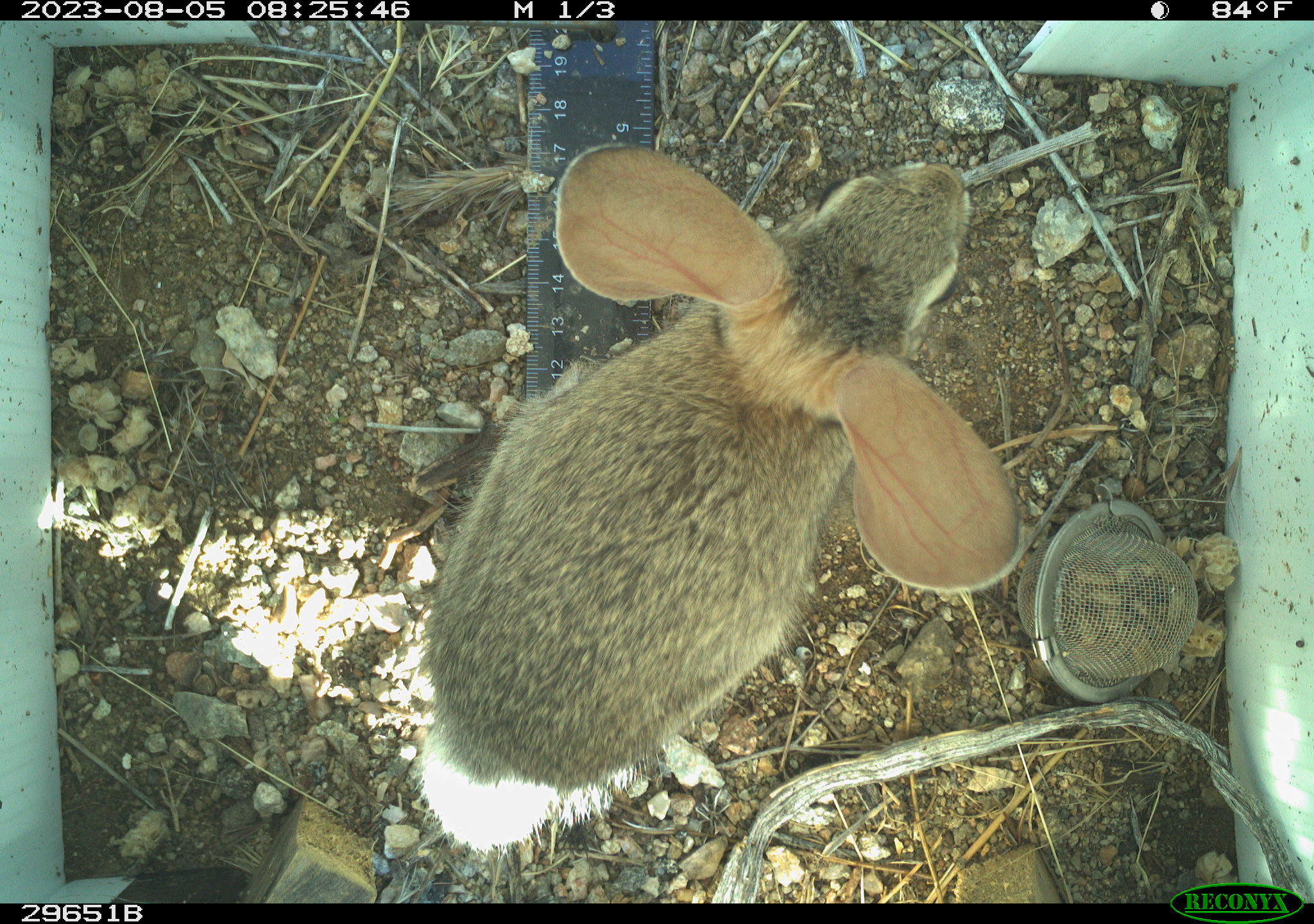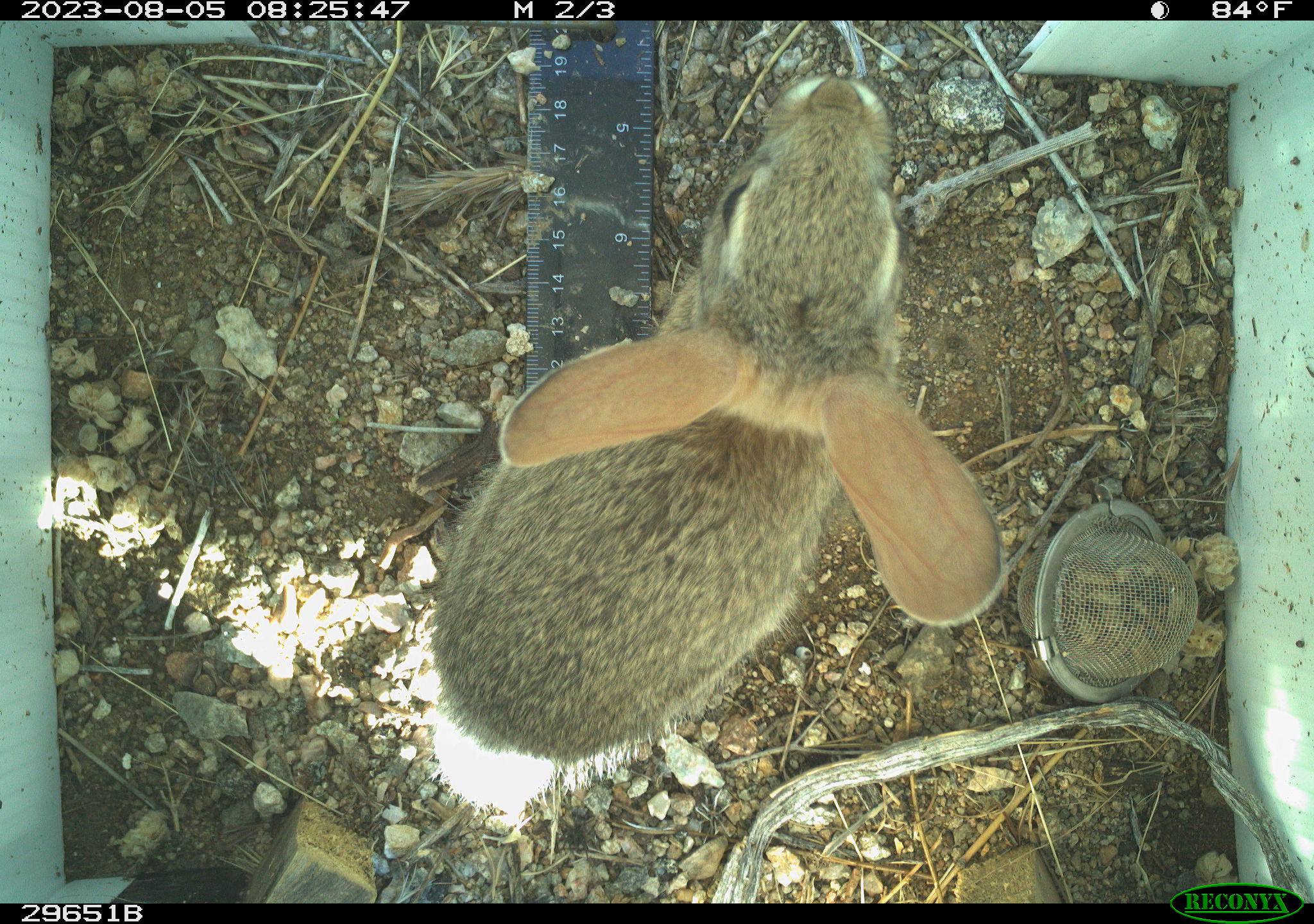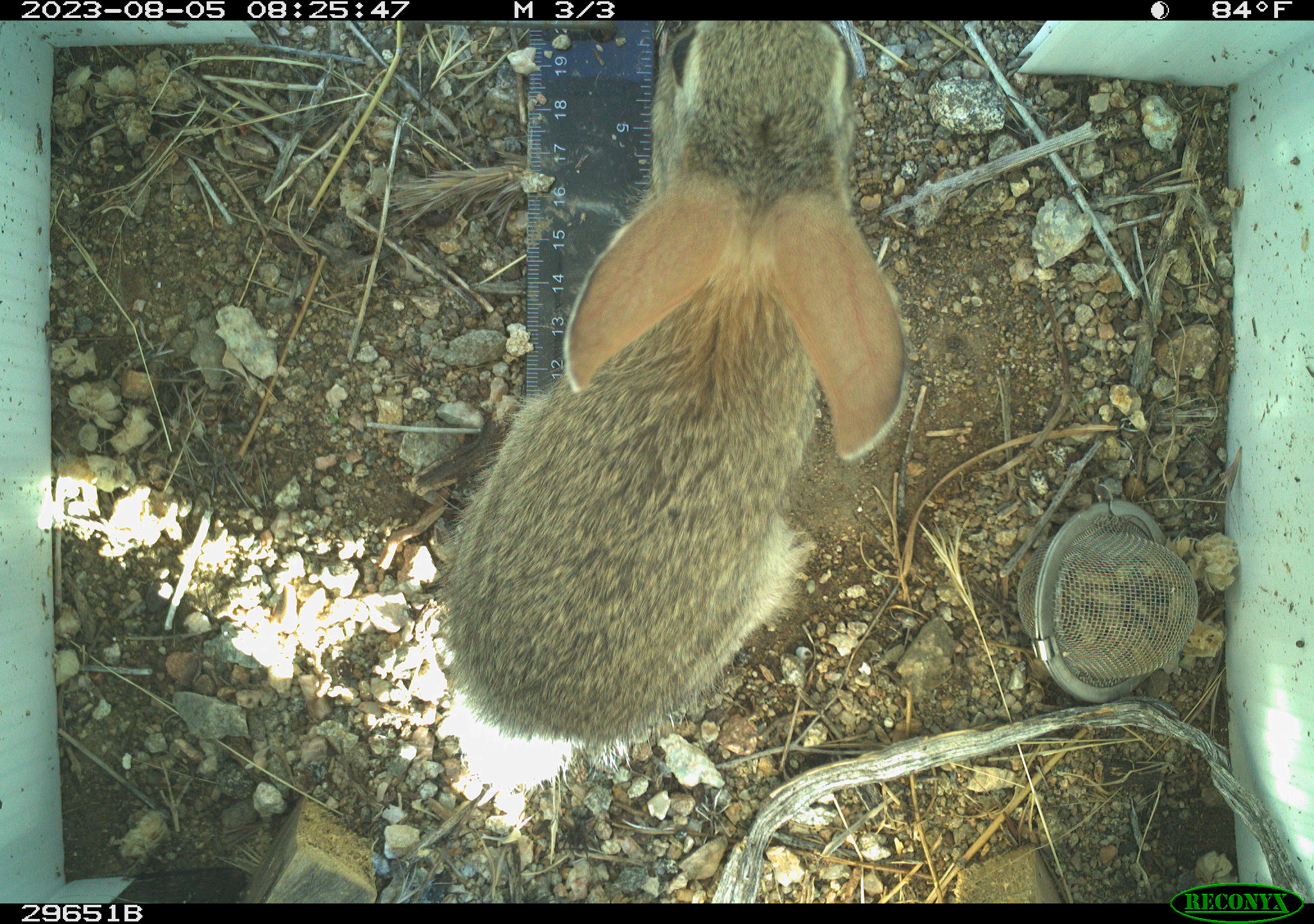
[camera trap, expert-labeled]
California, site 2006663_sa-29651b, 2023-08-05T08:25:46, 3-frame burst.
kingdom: Animalia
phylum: Chordata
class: Mammalia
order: Lagomorpha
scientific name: Lagomorpha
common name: hares, rabbits, and pikas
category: lagomorpha order